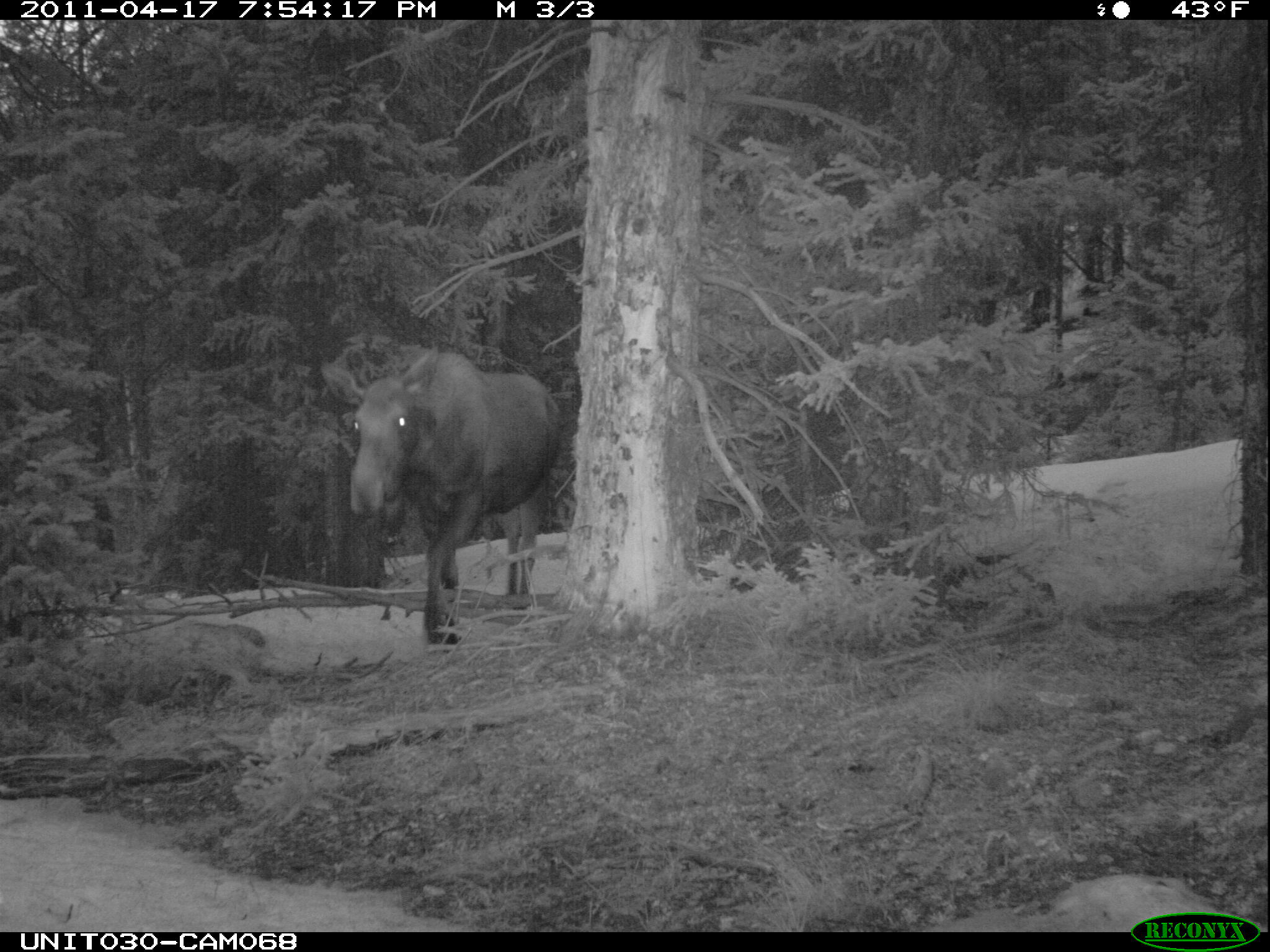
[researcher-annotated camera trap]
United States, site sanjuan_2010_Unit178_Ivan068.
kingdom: Animalia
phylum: Chordata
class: Mammalia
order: Artiodactyla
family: Cervidae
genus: Alces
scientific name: Alces alces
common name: moose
Alces alces (moose).